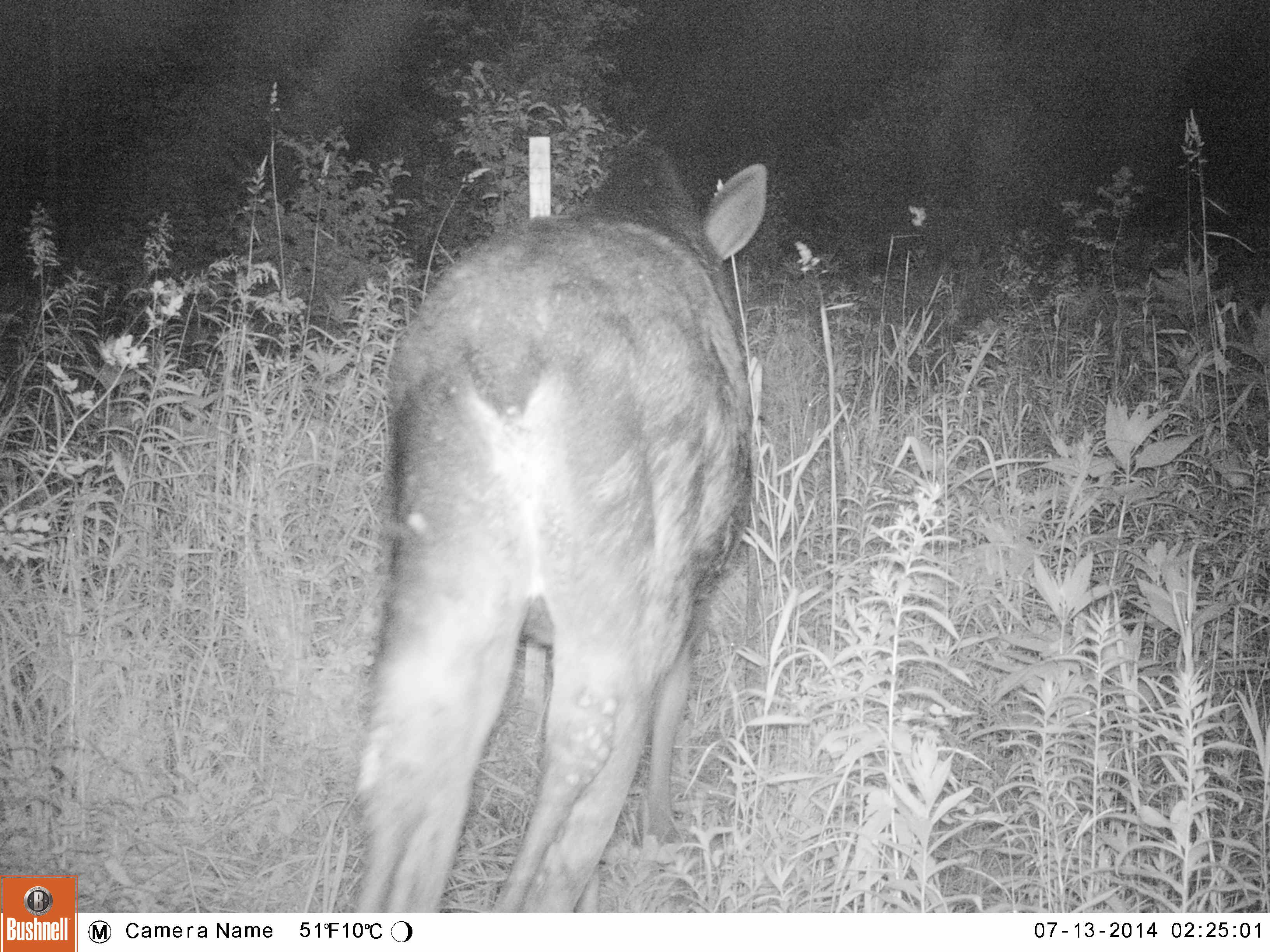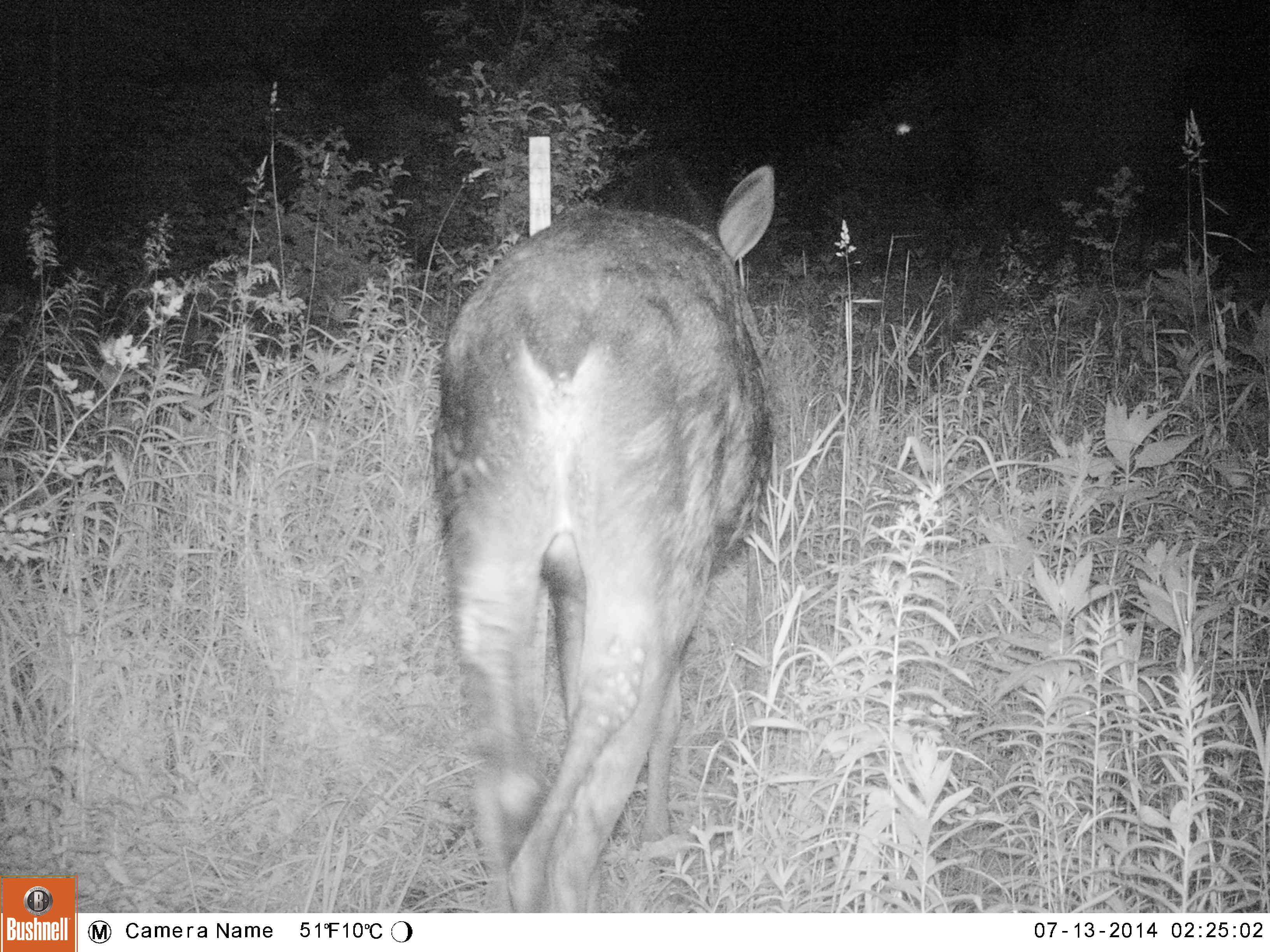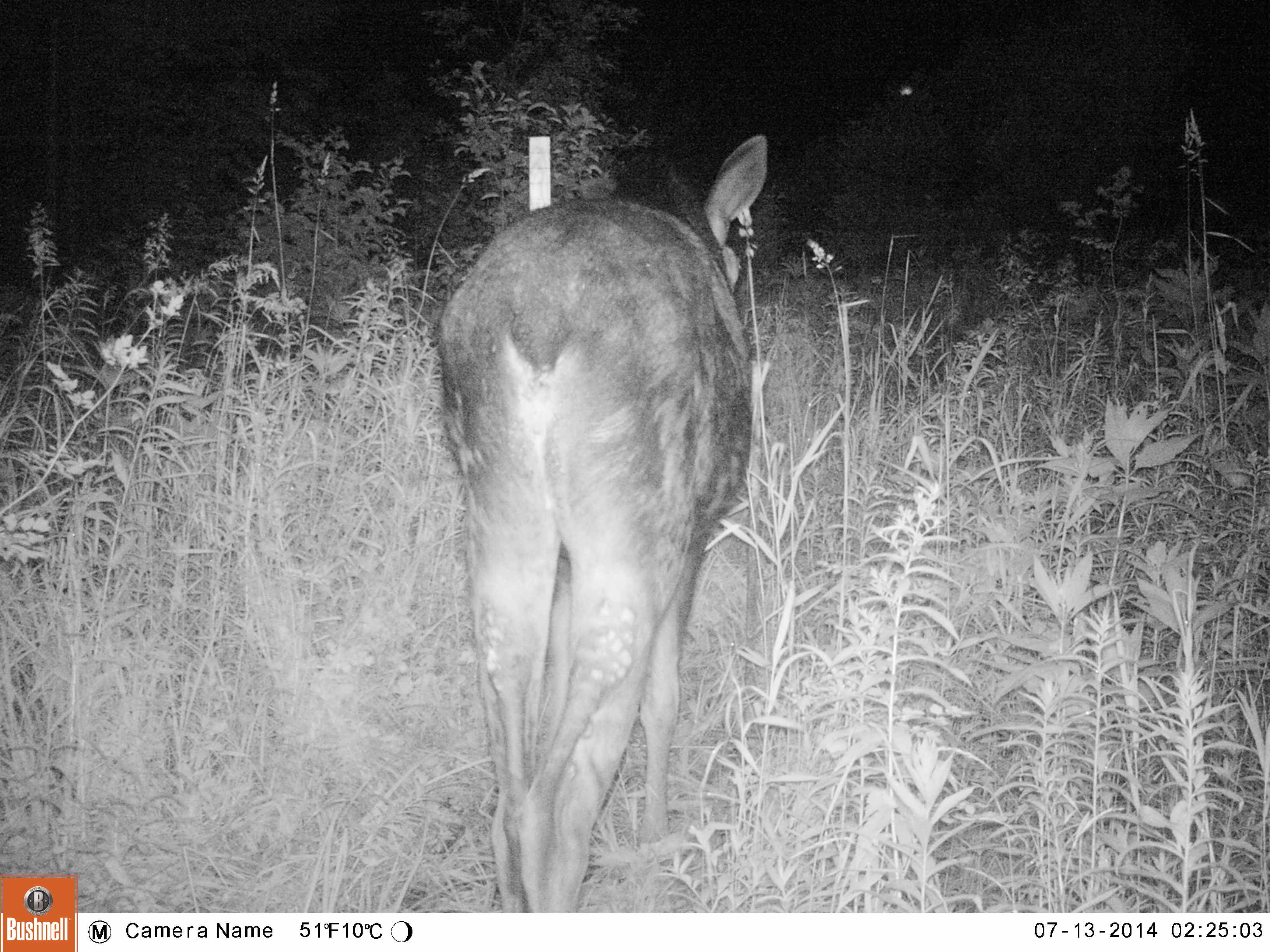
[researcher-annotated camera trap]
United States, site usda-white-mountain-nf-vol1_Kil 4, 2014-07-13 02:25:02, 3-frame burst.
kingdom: Animalia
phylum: Chordata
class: Mammalia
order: Artiodactyla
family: Cervidae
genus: Alces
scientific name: Alces alces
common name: moose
Moose (Alces alces).